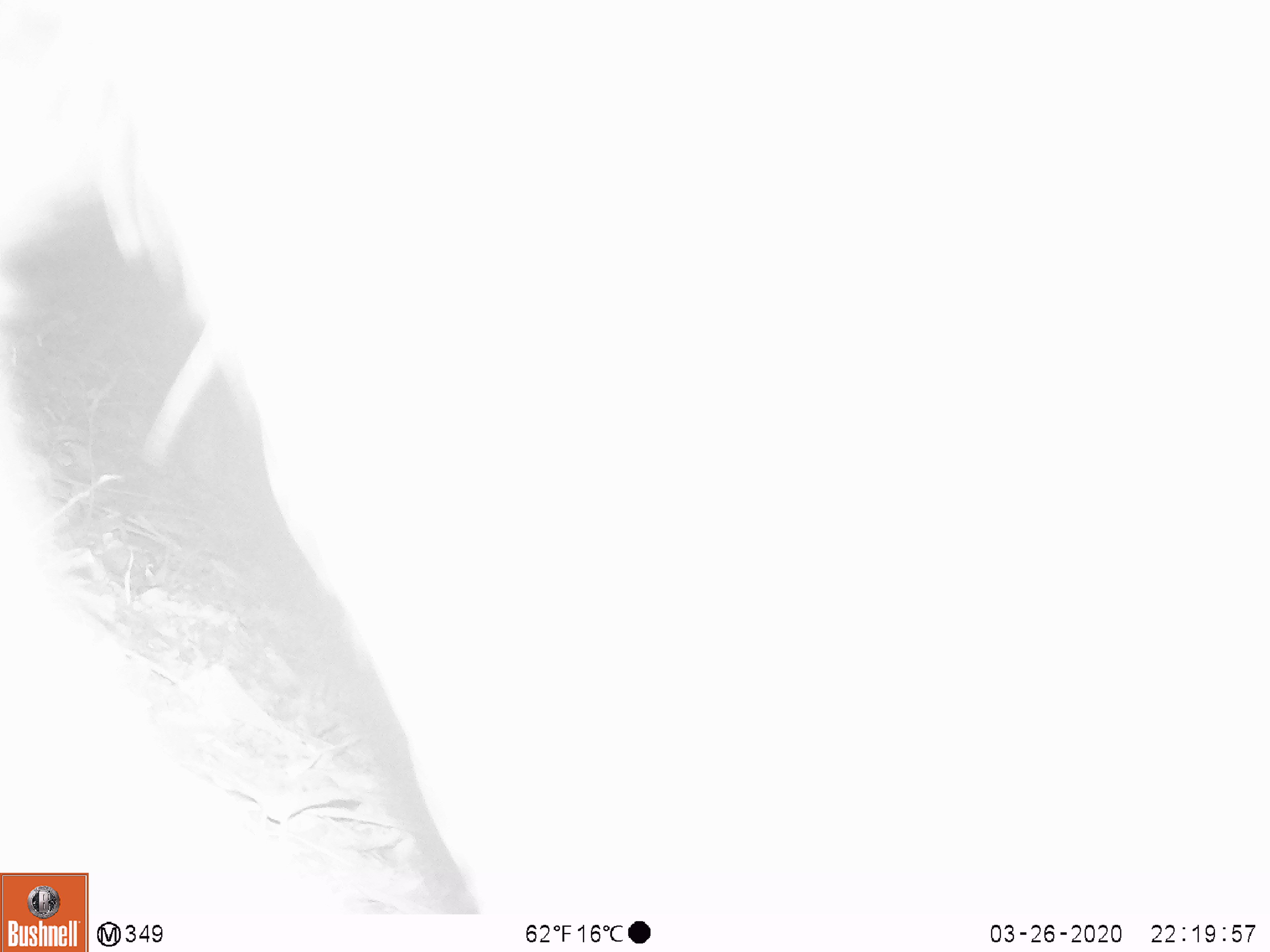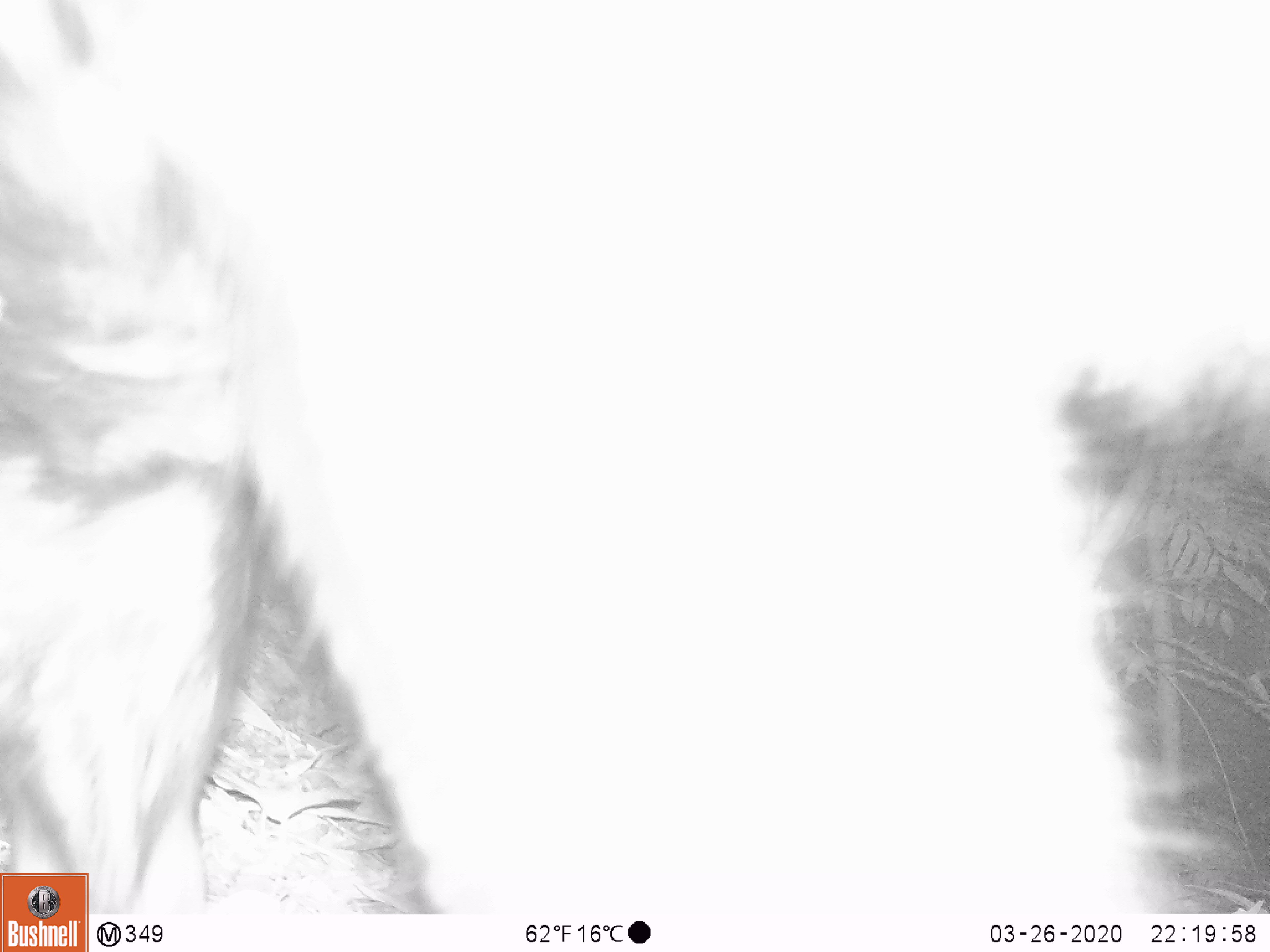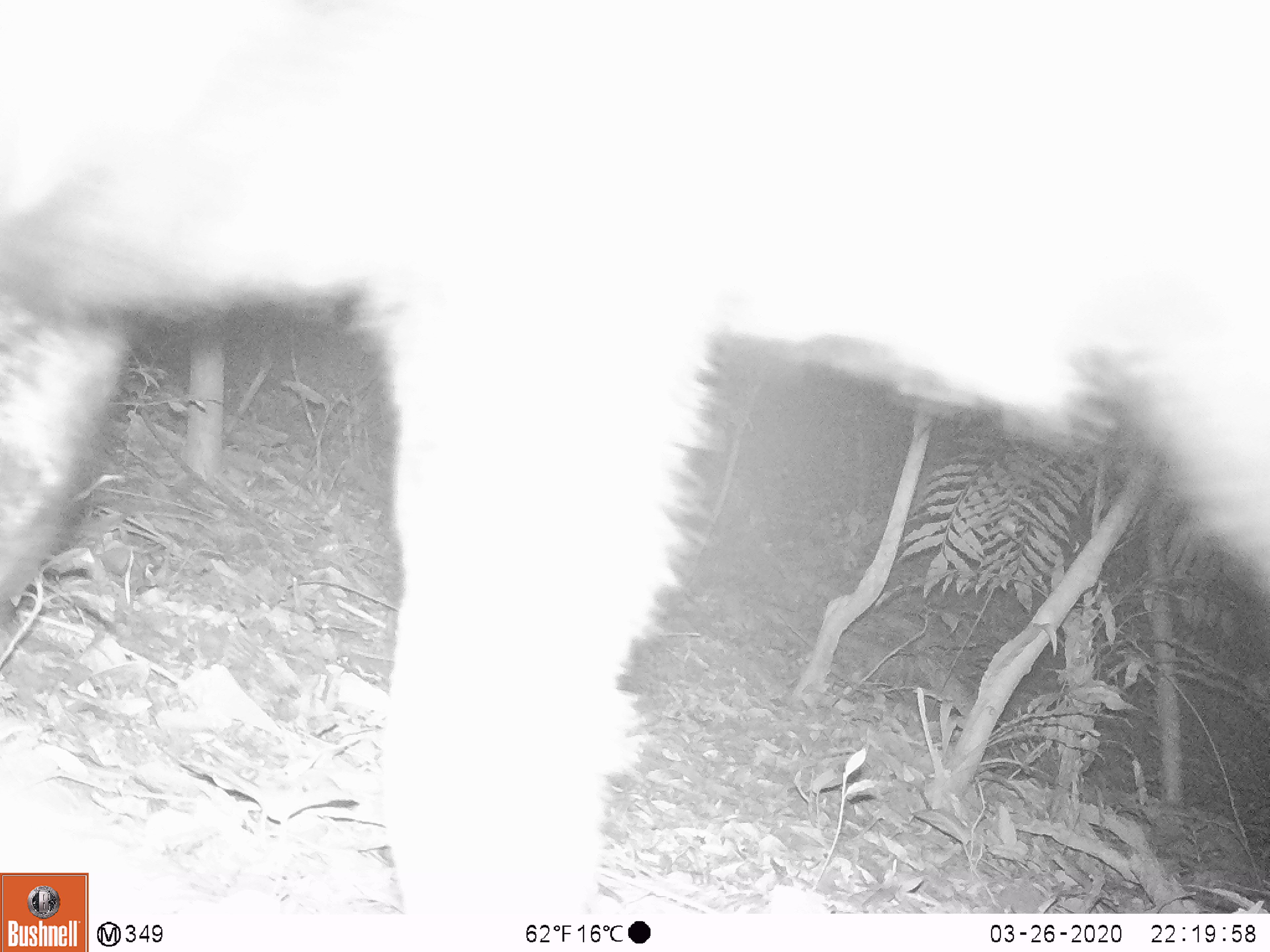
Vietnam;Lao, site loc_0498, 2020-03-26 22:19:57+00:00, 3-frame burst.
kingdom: Animalia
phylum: Chordata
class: Mammalia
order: Artiodactyla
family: Bovidae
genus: Capricornis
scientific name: Capricornis sumatraensis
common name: chinese serow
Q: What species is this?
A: Chinese serow (Capricornis sumatraensis).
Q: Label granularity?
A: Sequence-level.